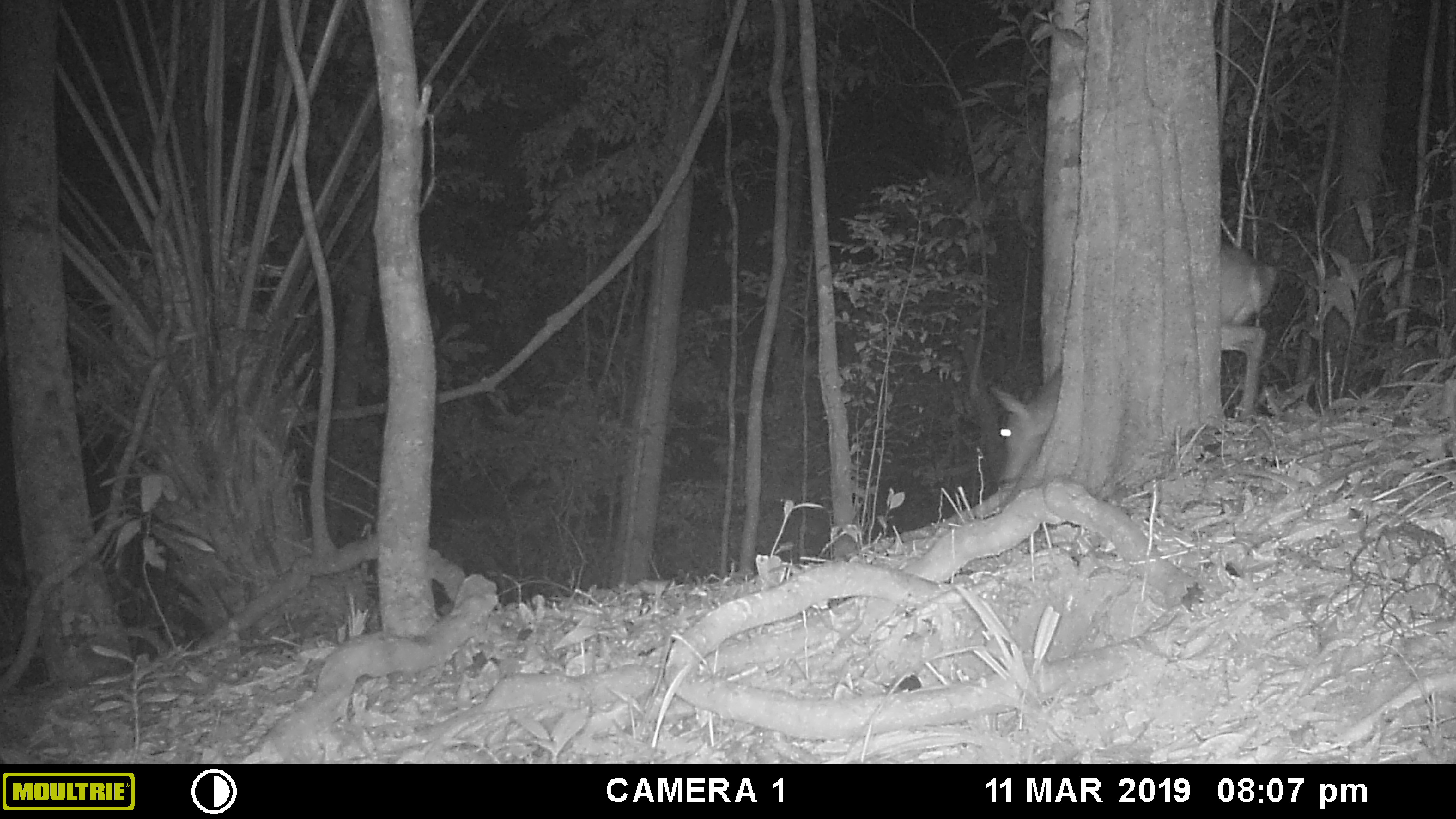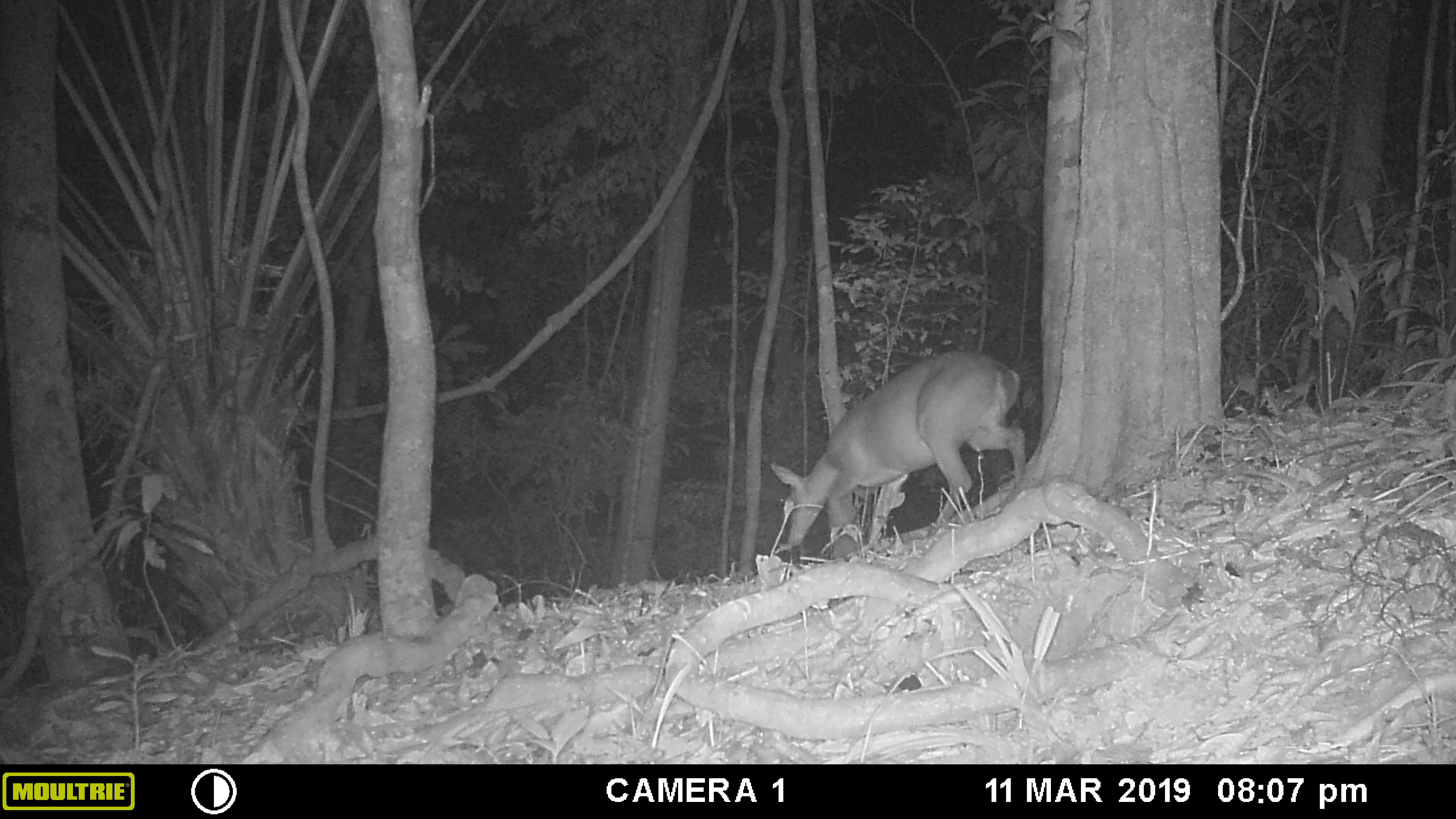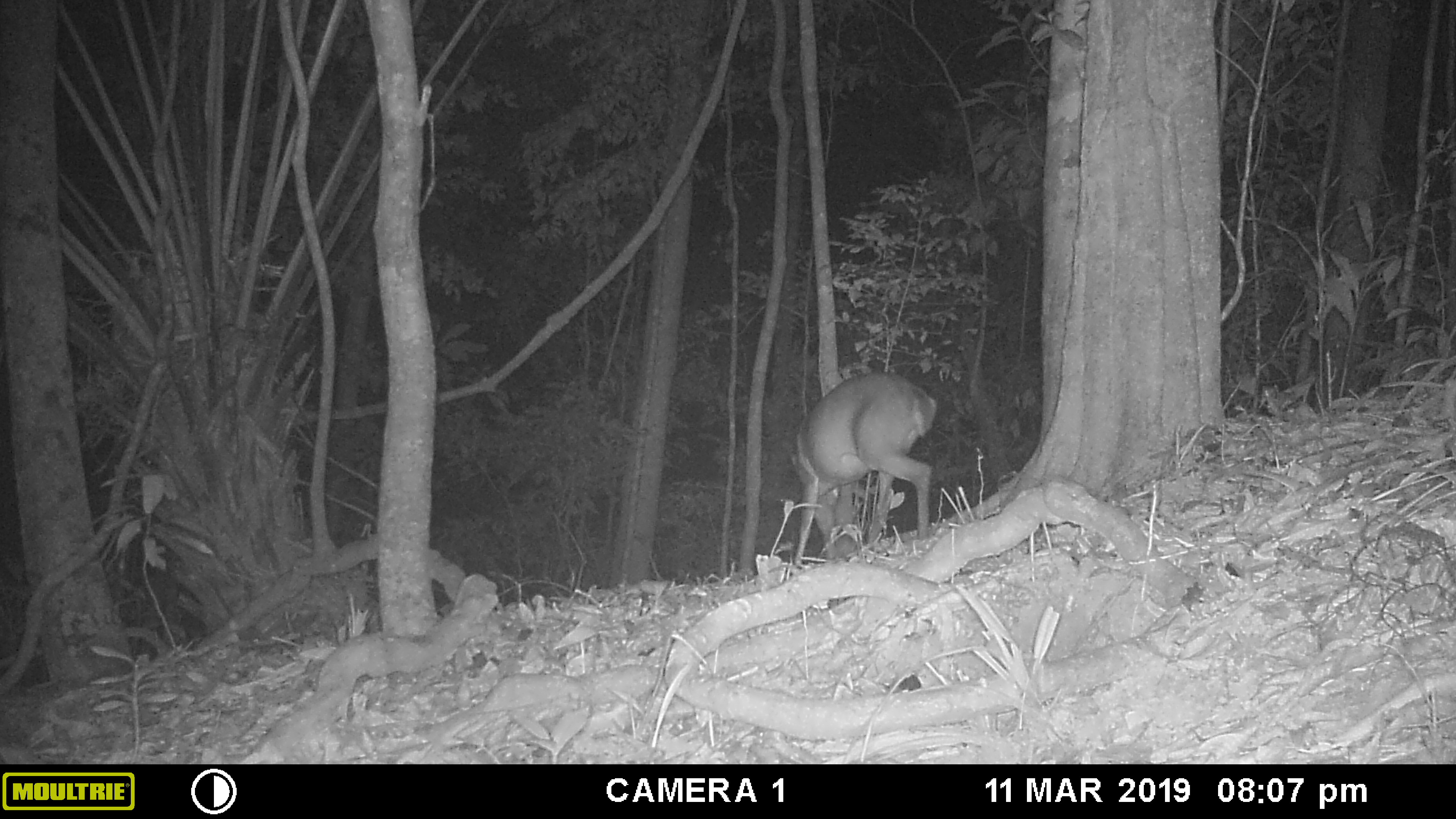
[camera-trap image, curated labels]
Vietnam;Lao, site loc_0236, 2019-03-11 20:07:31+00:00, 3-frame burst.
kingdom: Animalia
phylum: Chordata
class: Mammalia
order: Artiodactyla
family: Cervidae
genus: Muntiacus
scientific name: Muntiacus vuquangensis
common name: large-antlered muntjac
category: large antlered muntjac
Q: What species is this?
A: Large antlered muntjac (large-antlered muntjac) (Muntiacus vuquangensis).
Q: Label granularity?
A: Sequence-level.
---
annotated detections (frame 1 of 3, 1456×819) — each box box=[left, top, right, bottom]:
large antlered muntjac: box=[989, 247, 1280, 478]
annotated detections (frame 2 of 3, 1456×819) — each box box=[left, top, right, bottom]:
large antlered muntjac: box=[769, 350, 1026, 544]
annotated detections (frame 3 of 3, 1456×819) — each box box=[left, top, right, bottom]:
large antlered muntjac: box=[789, 371, 937, 565]